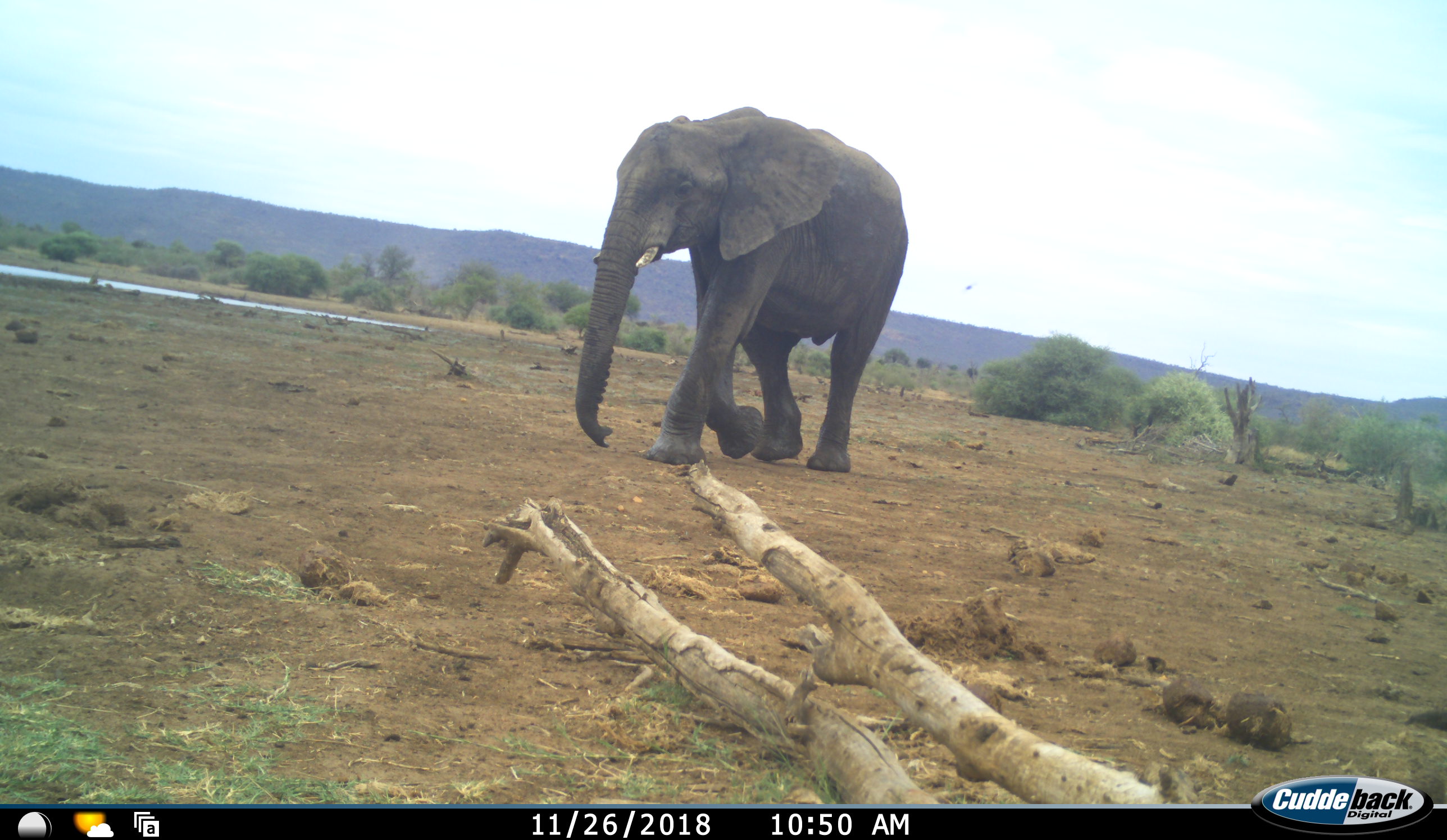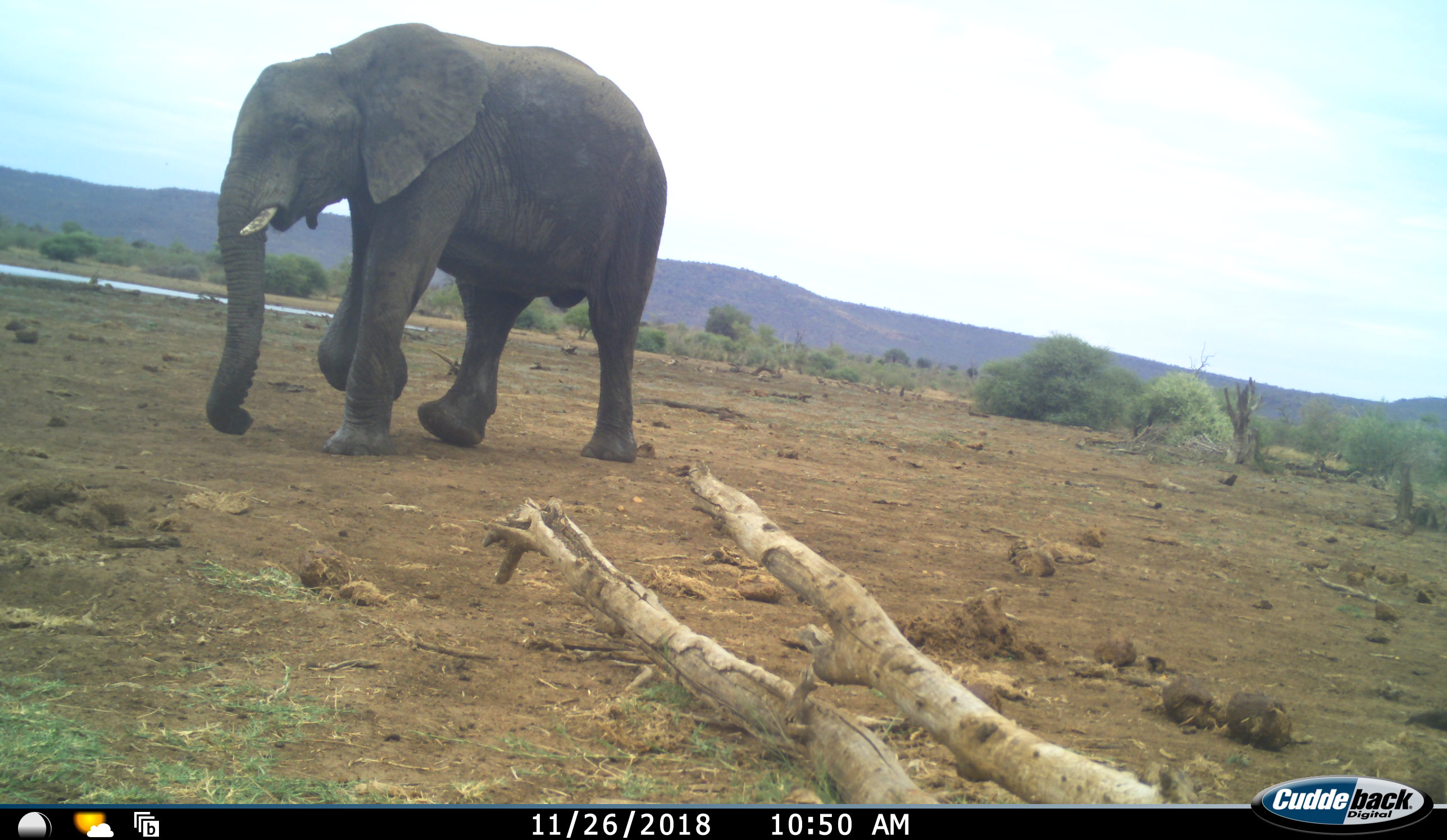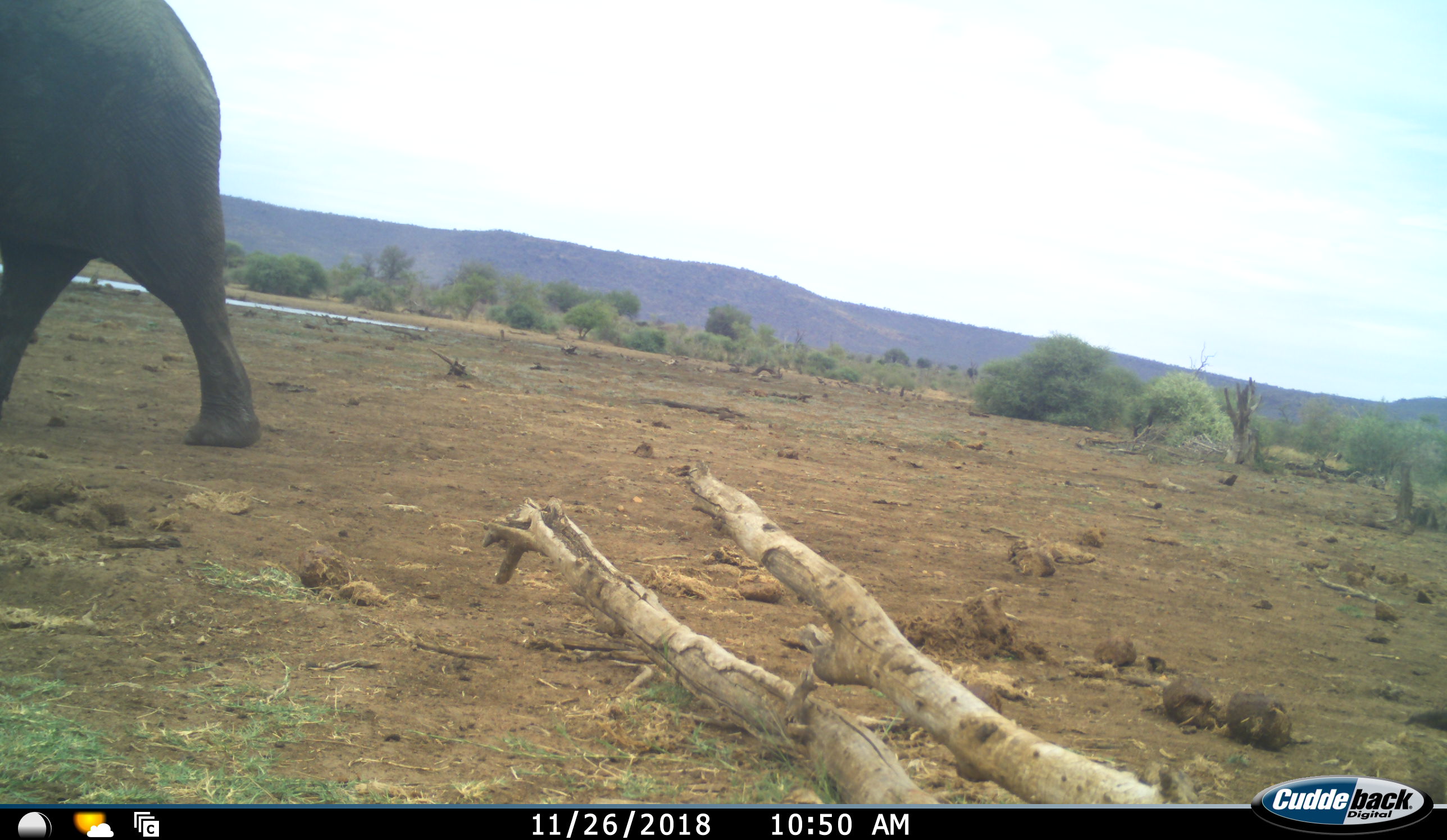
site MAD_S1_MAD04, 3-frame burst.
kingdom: Animalia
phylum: Chordata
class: Mammalia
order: Proboscidea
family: Elephantidae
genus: Loxodonta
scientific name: Loxodonta africana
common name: african bush elephant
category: elephant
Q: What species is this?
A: Elephant (african bush elephant) (Loxodonta africana).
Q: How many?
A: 1.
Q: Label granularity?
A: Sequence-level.